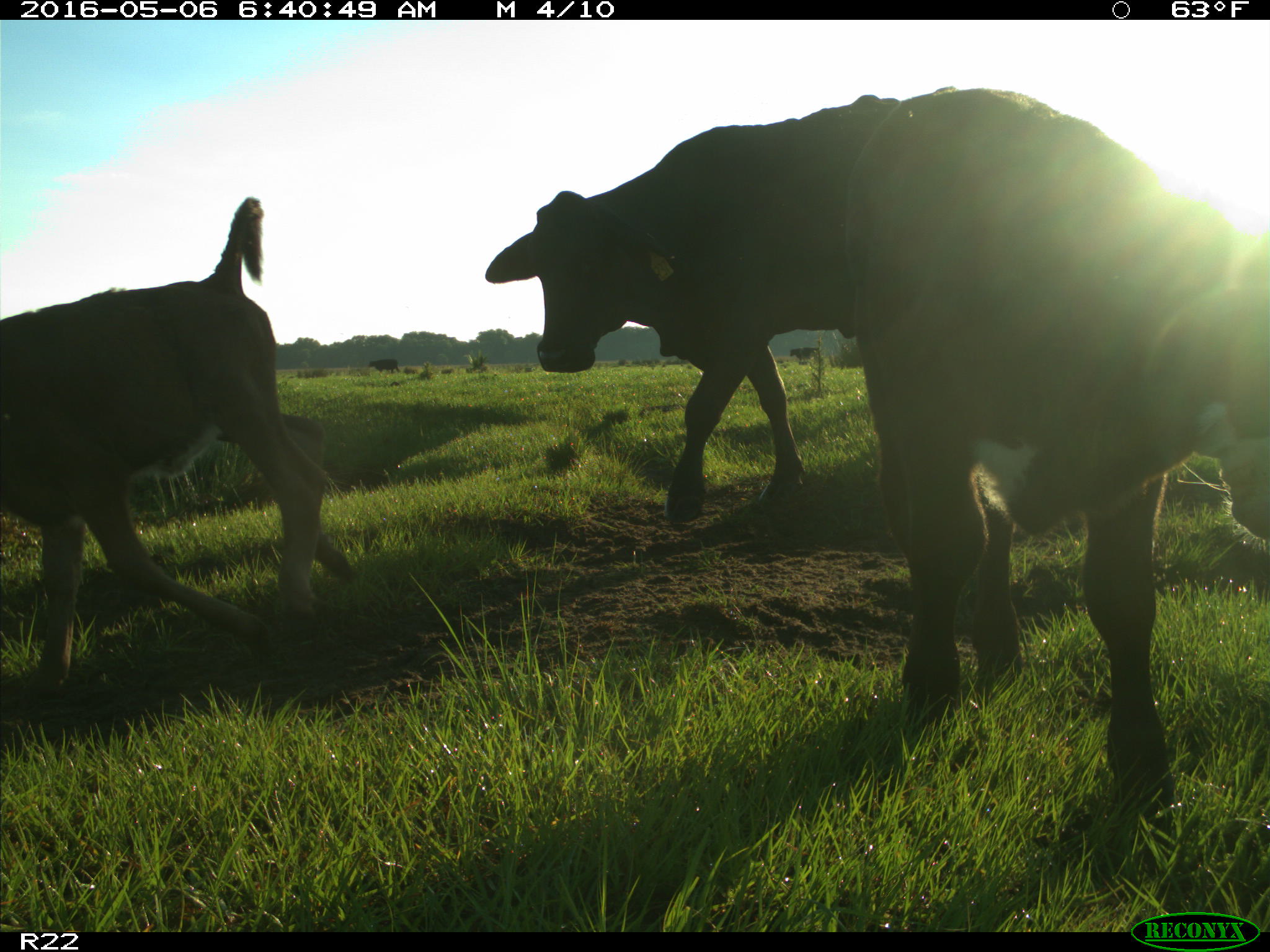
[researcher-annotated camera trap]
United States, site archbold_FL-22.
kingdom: Animalia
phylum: Chordata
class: Mammalia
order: Artiodactyla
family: Bovidae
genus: Bos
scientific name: Bos taurus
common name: domestic cow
Bos taurus (domestic cow).